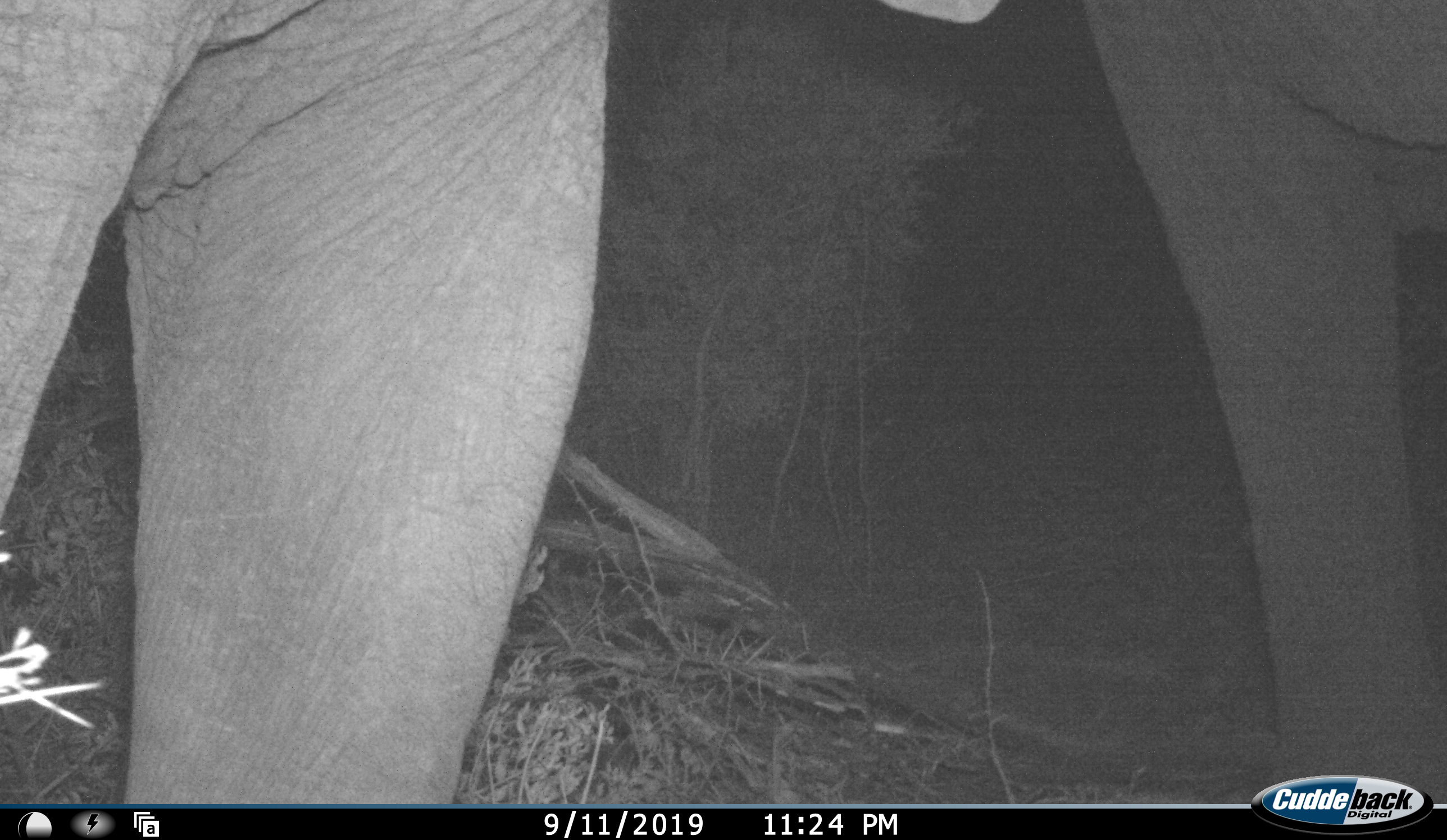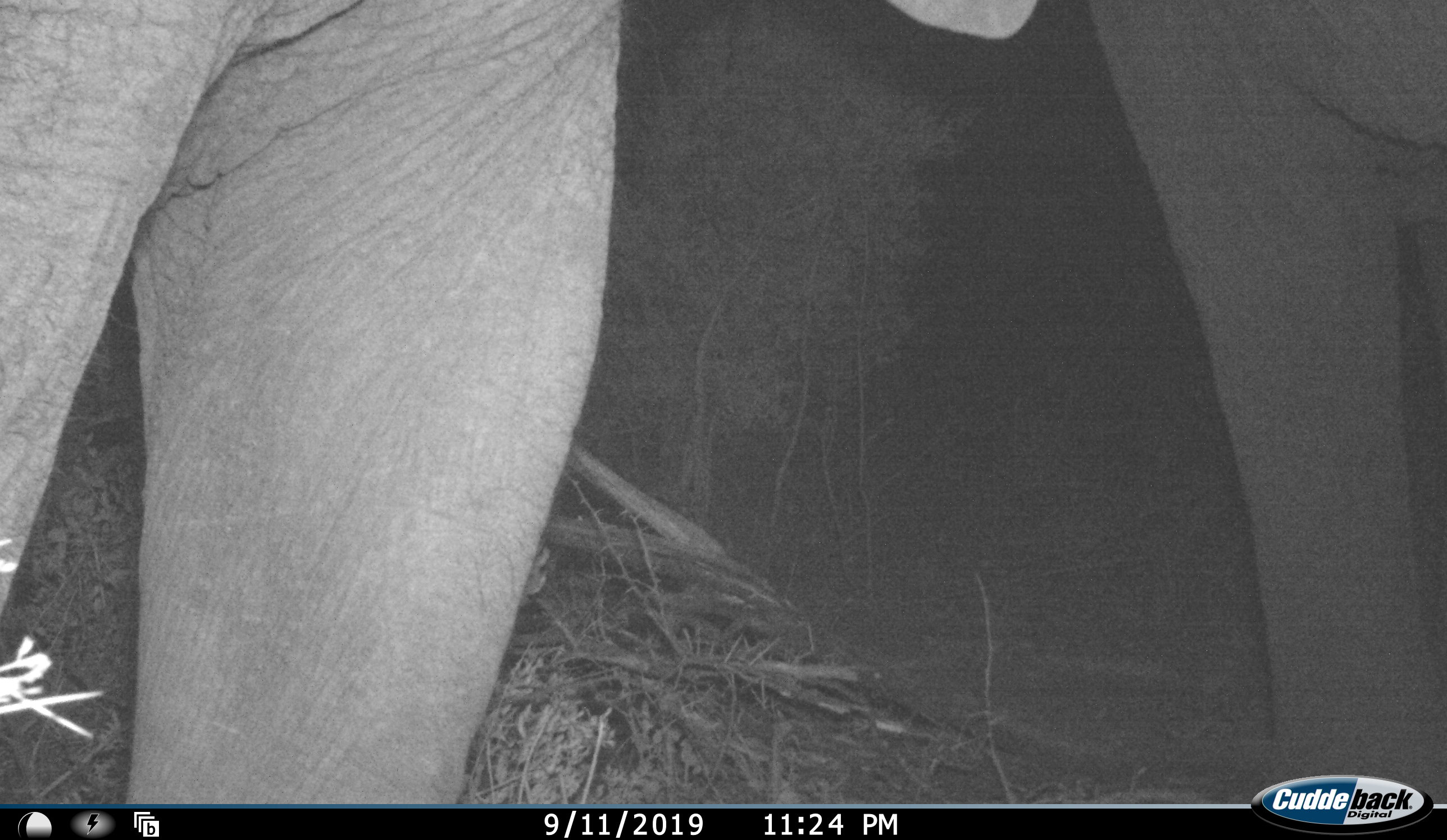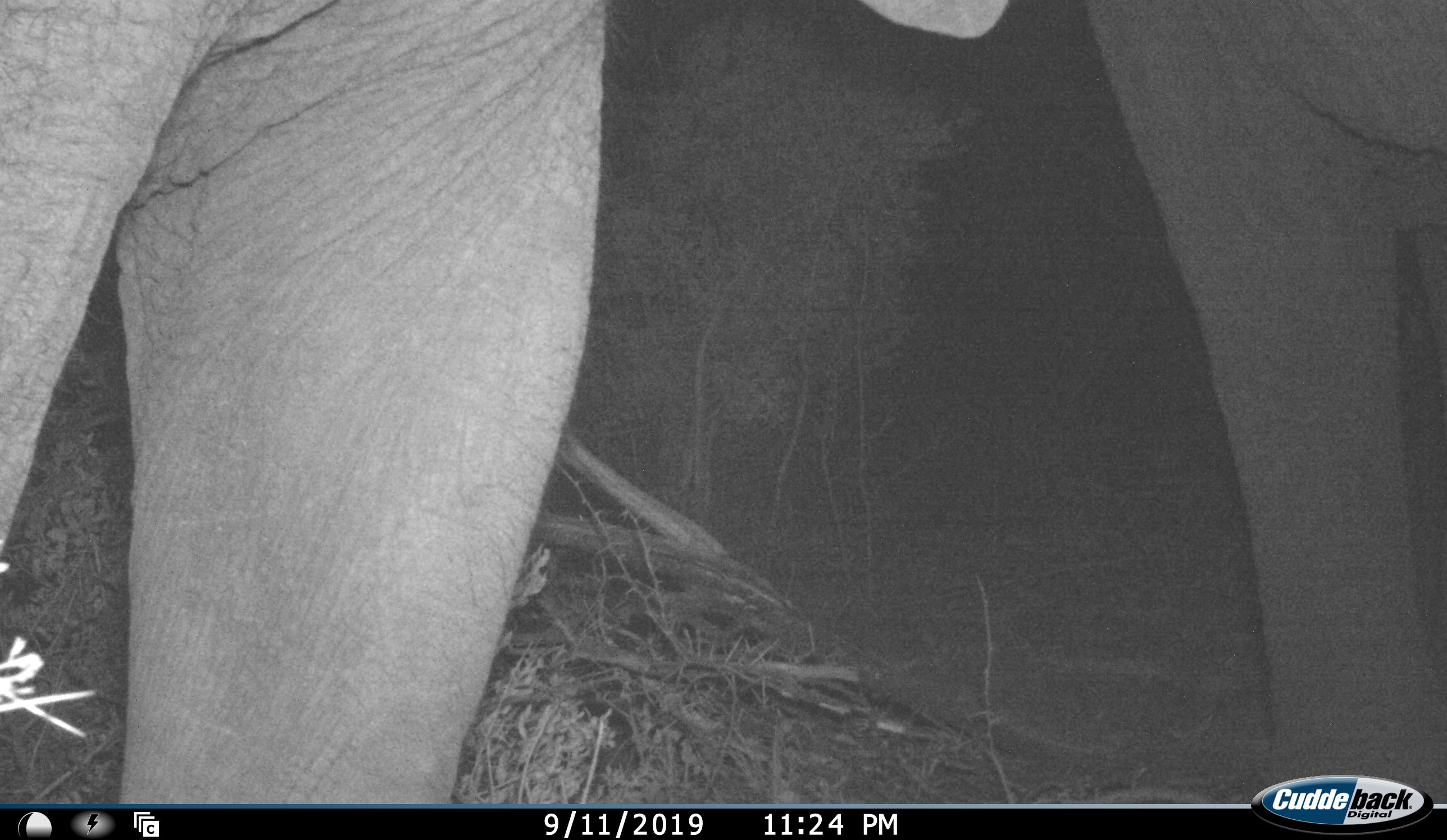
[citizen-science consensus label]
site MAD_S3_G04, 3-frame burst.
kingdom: Animalia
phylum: Chordata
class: Mammalia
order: Proboscidea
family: Elephantidae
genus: Loxodonta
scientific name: Loxodonta africana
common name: african bush elephant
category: elephant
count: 2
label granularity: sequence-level